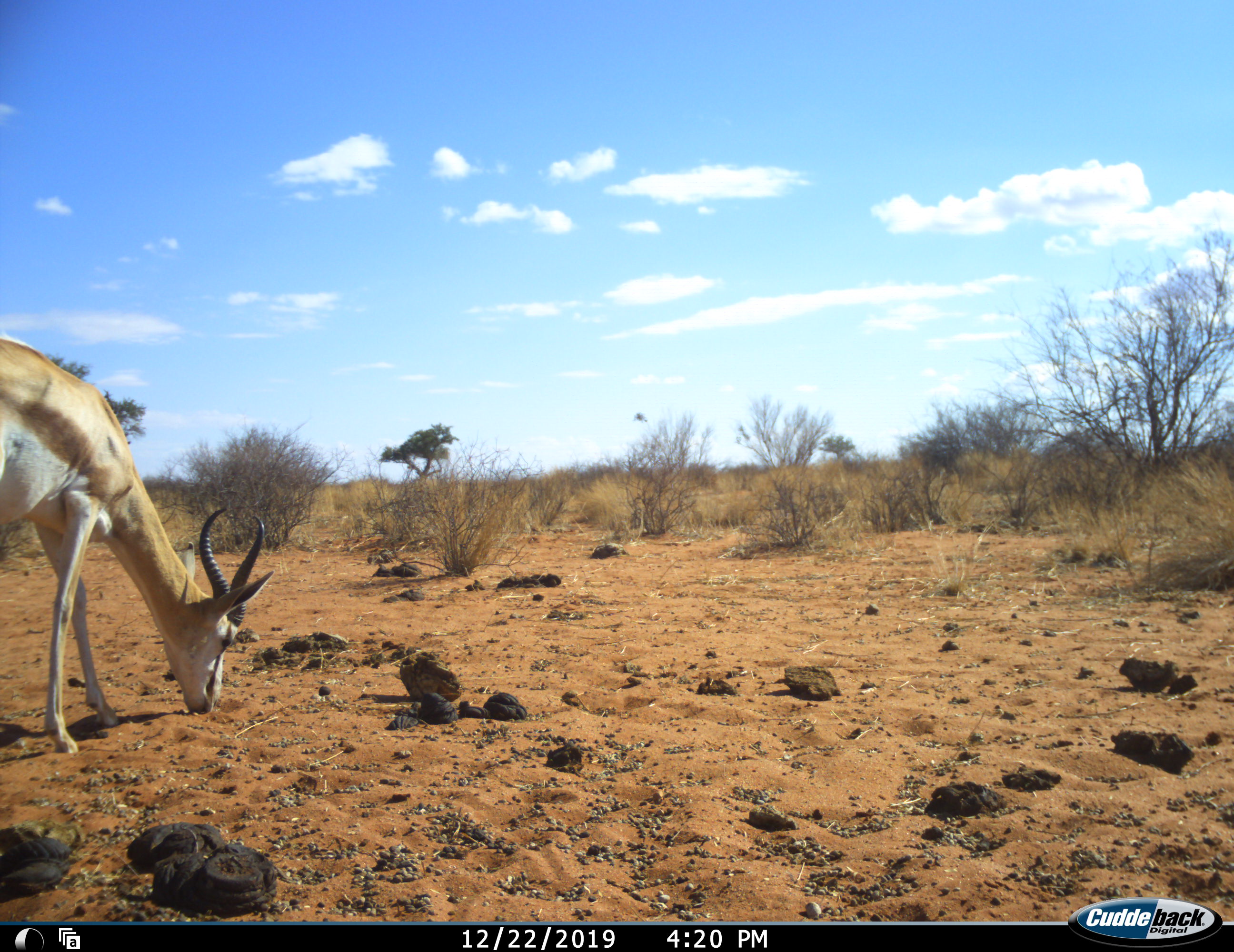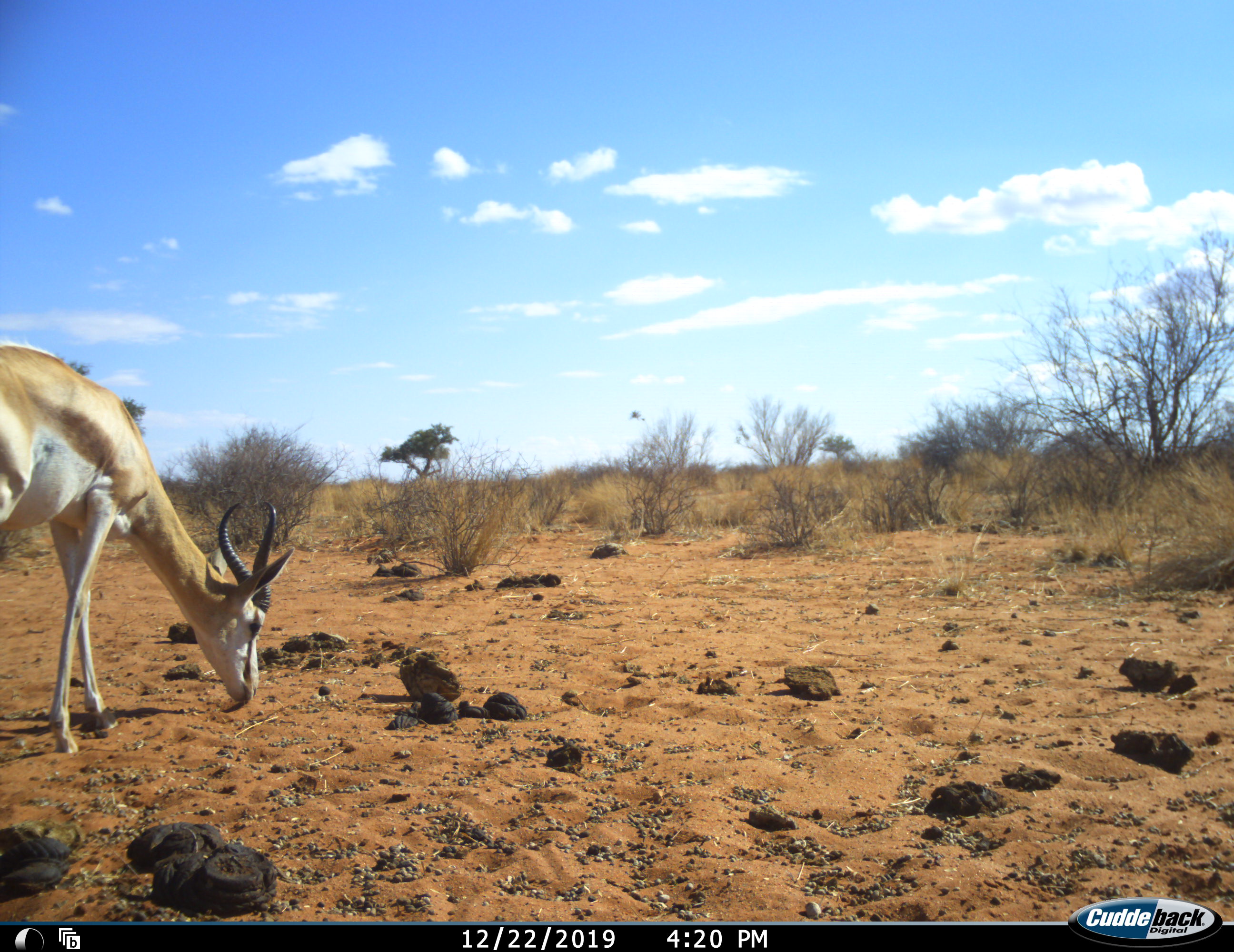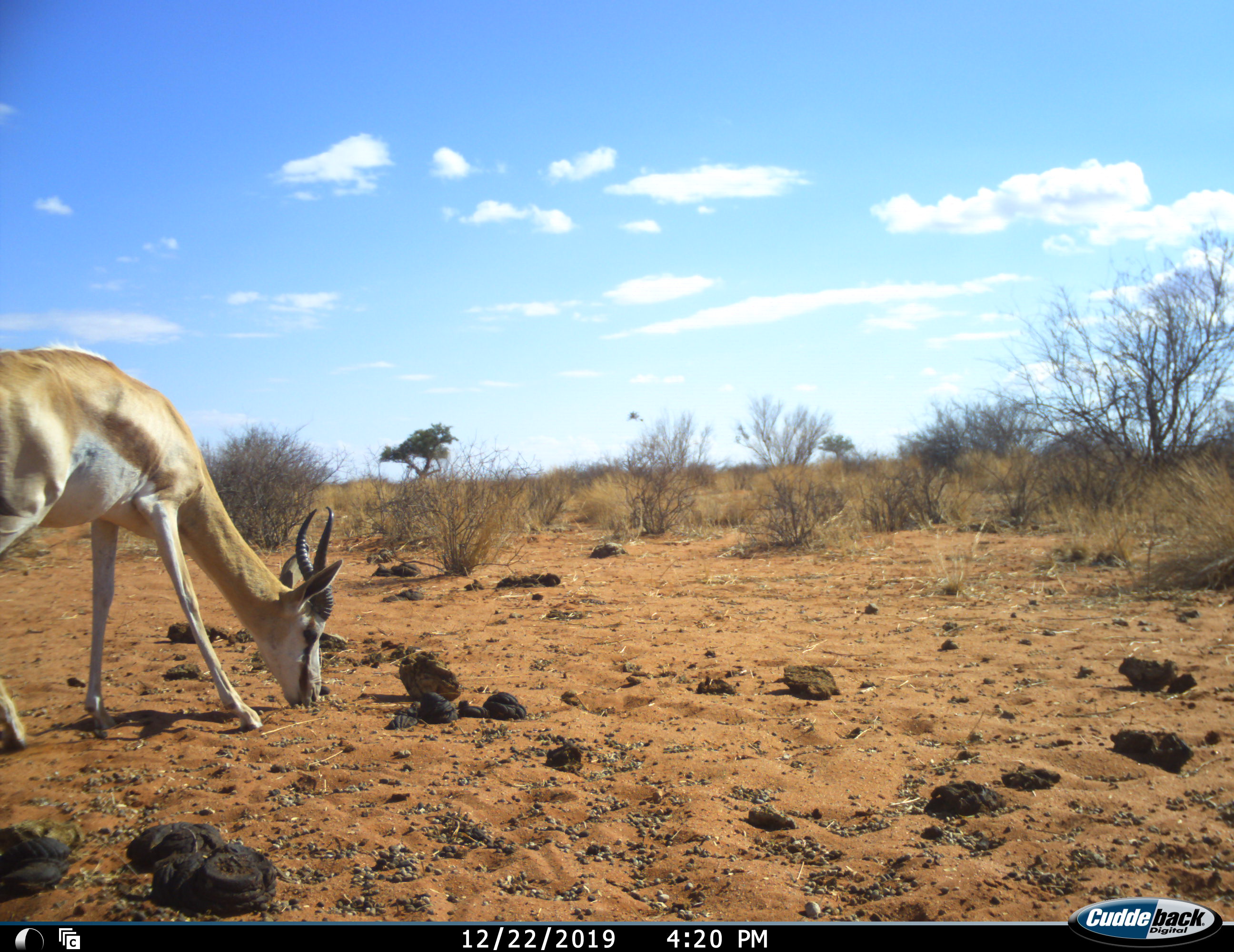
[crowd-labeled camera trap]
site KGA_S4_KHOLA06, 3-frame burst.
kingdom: Animalia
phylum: Chordata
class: Mammalia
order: Artiodactyla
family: Bovidae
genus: Antidorcas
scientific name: Antidorcas marsupialis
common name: springbok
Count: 1.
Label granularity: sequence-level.